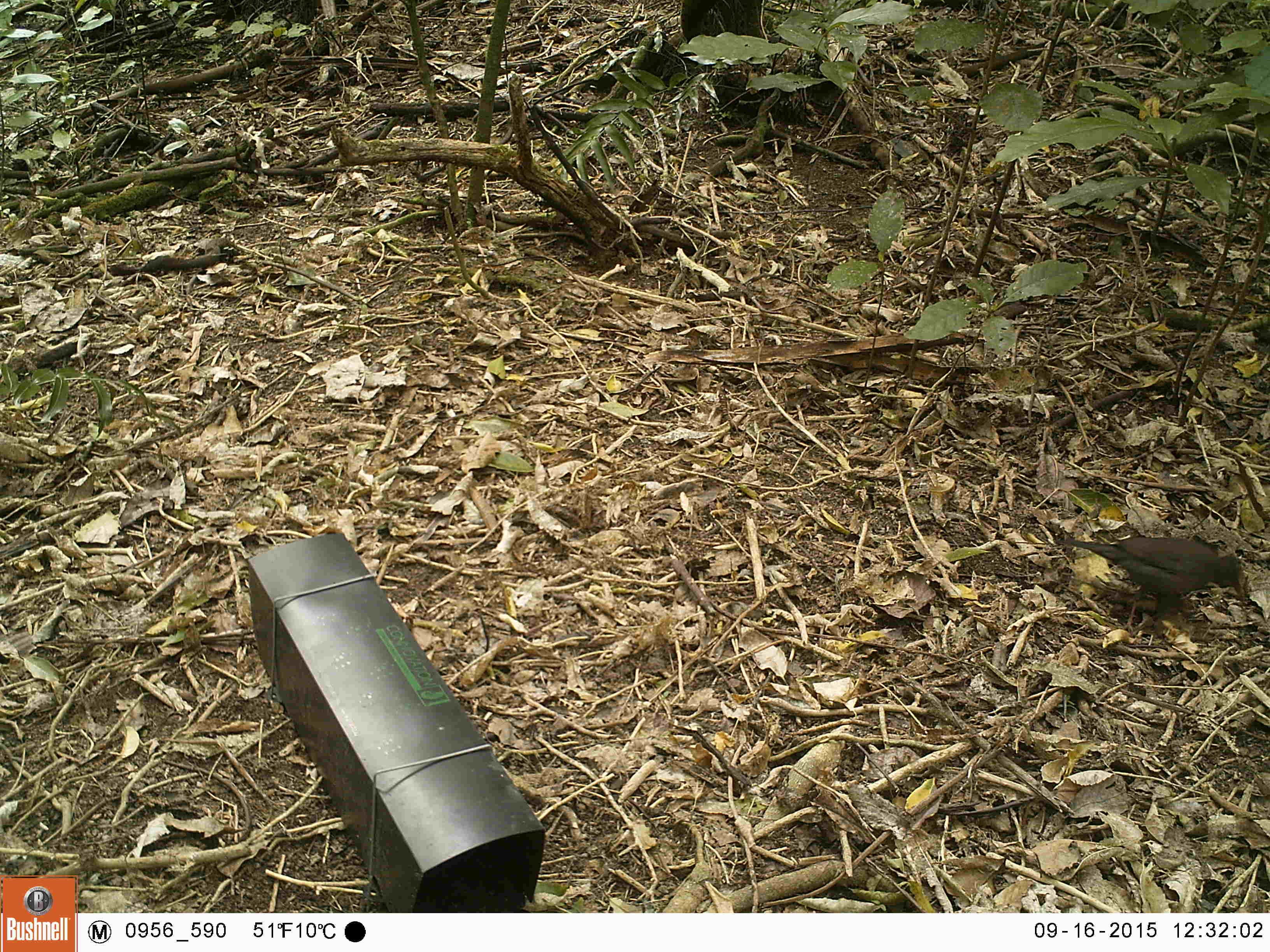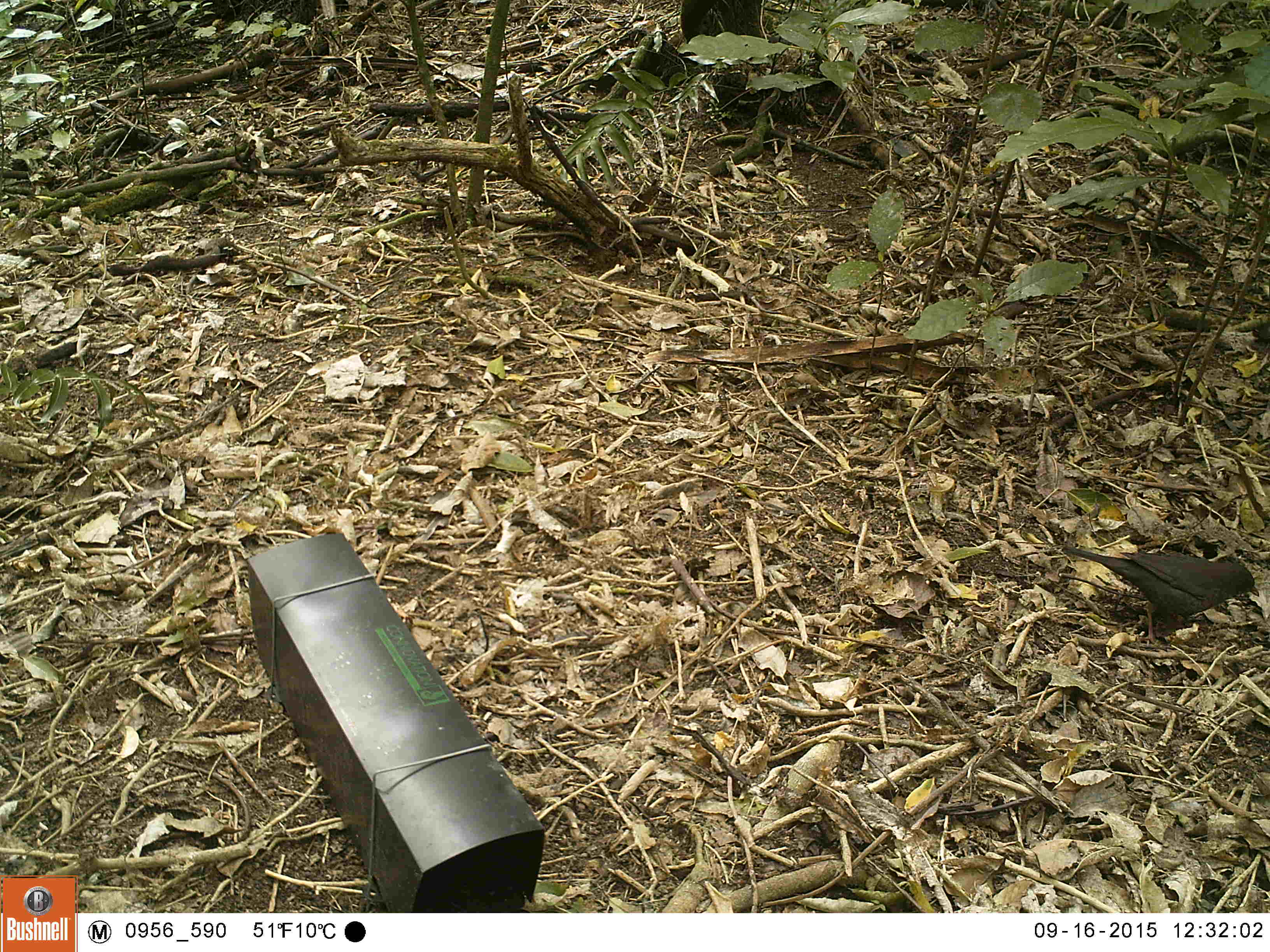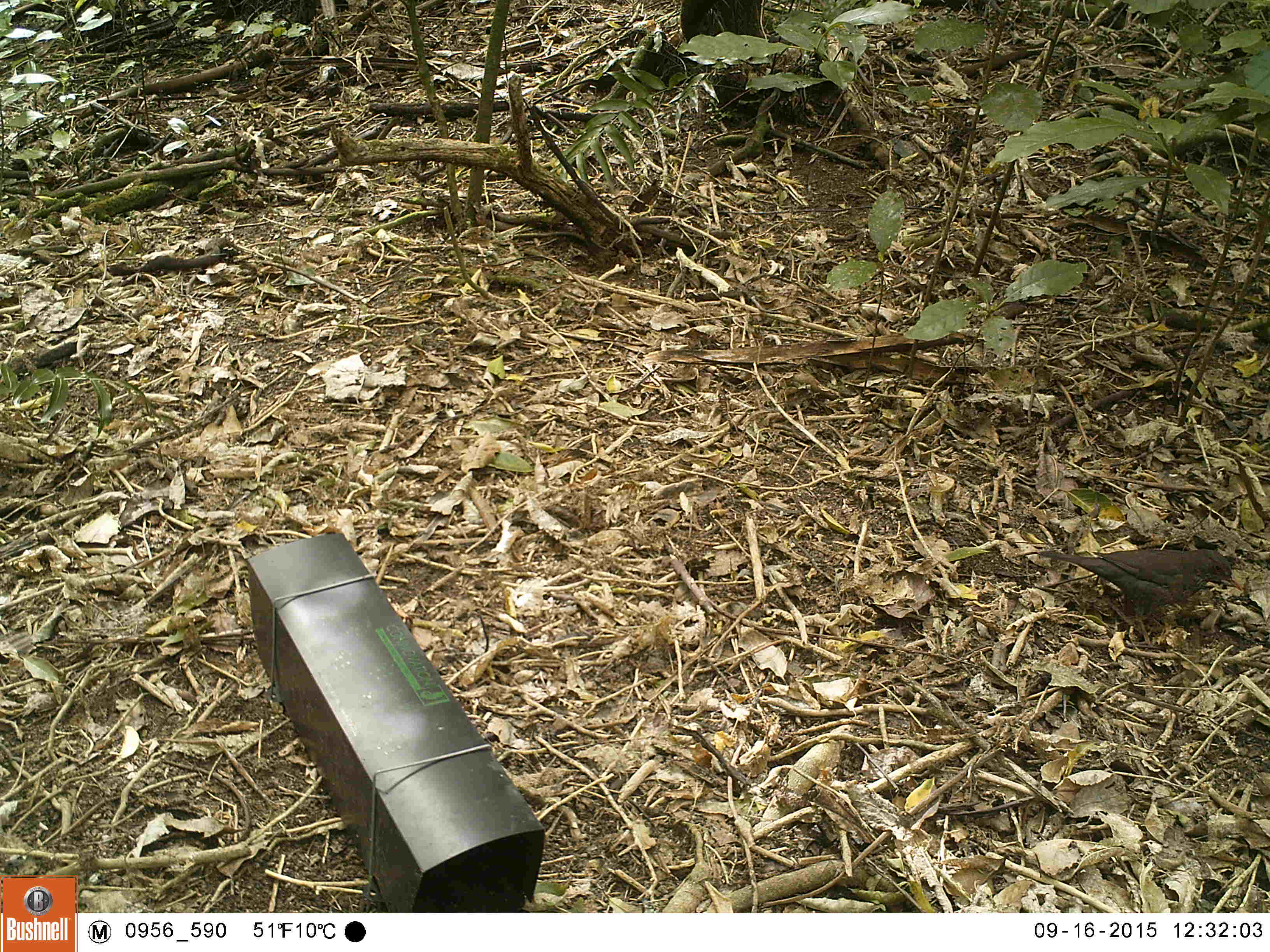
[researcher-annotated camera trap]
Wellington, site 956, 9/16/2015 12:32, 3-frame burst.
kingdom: Animalia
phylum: Chordata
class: Aves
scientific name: Aves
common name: bird